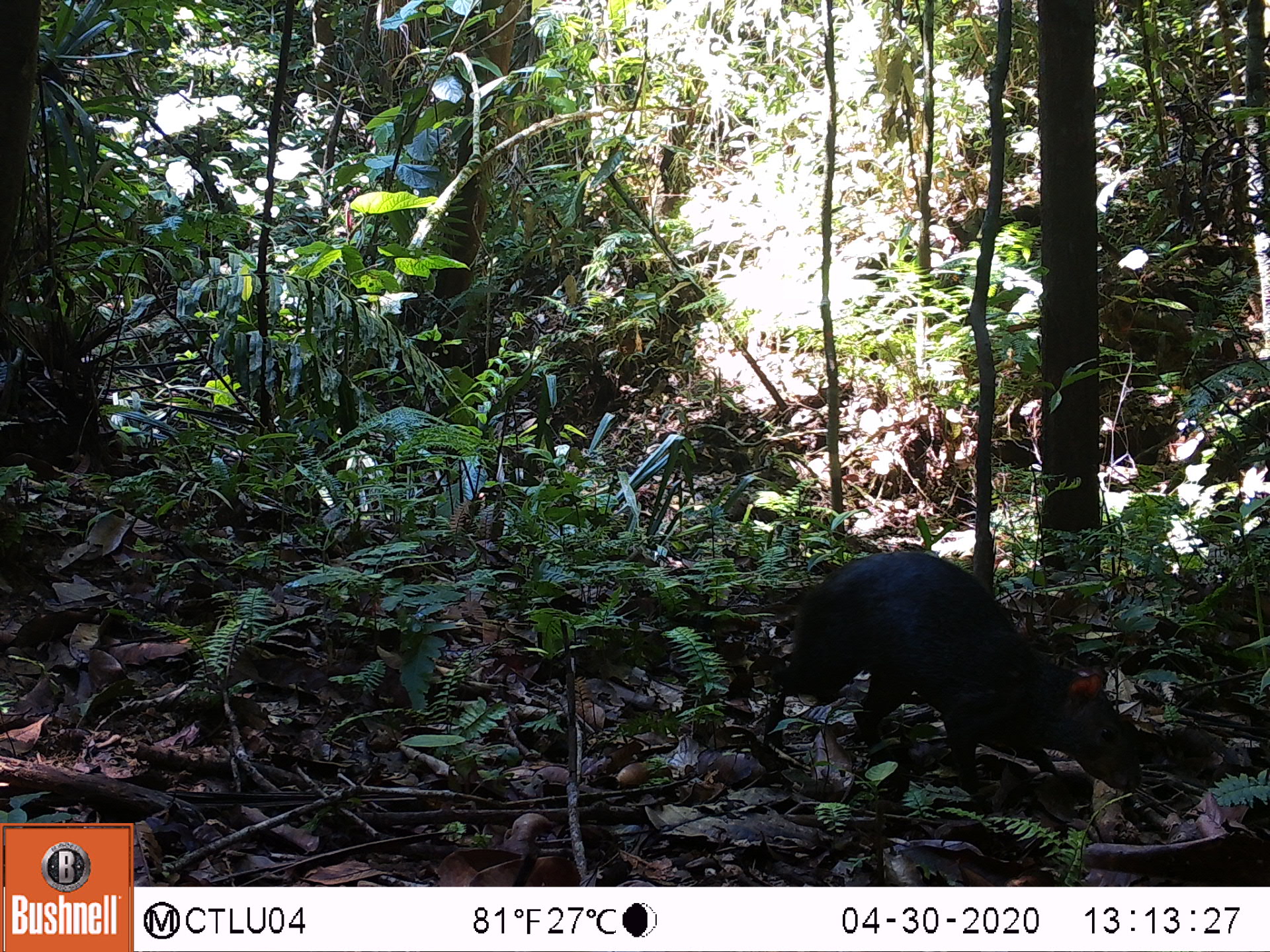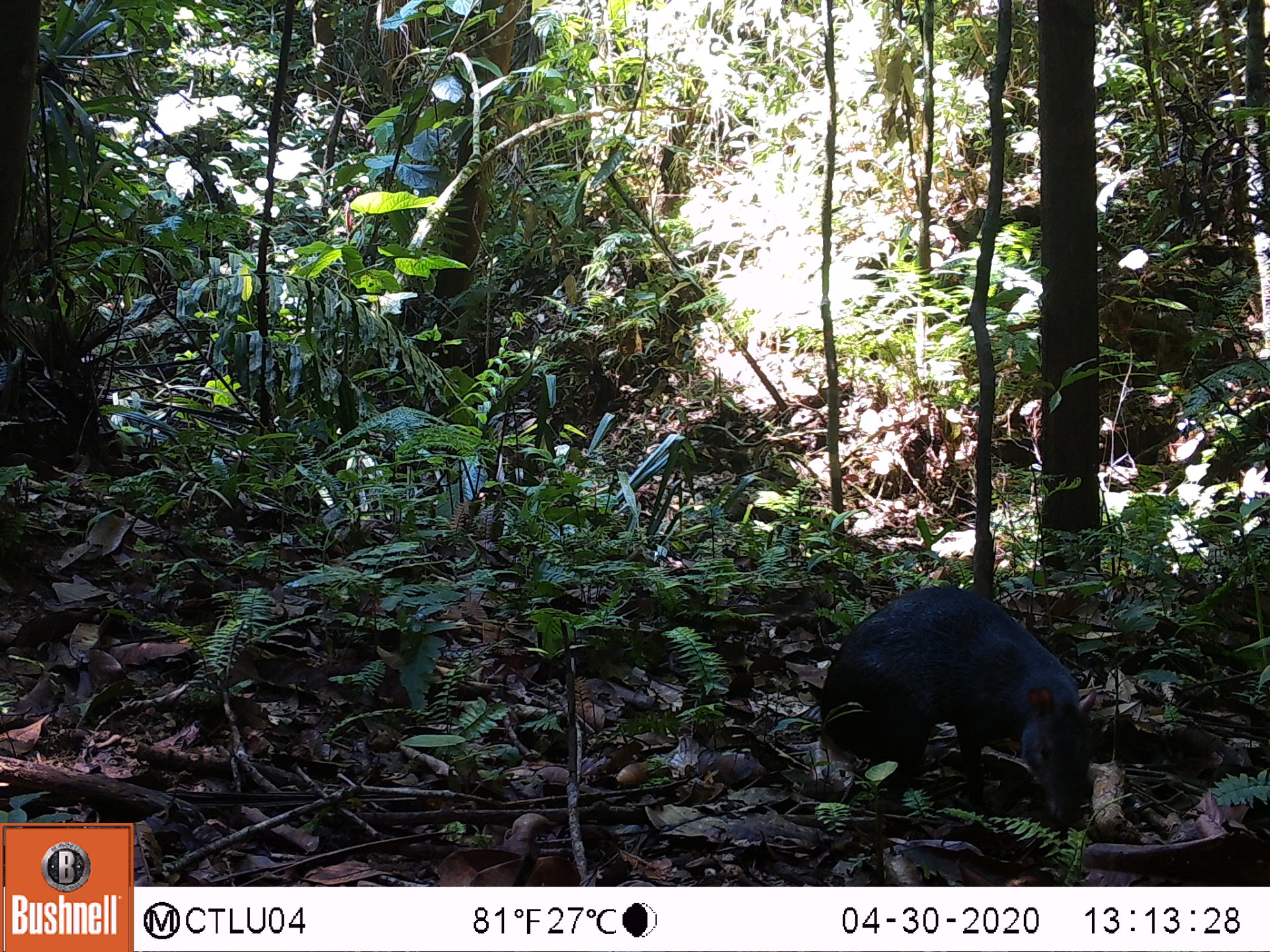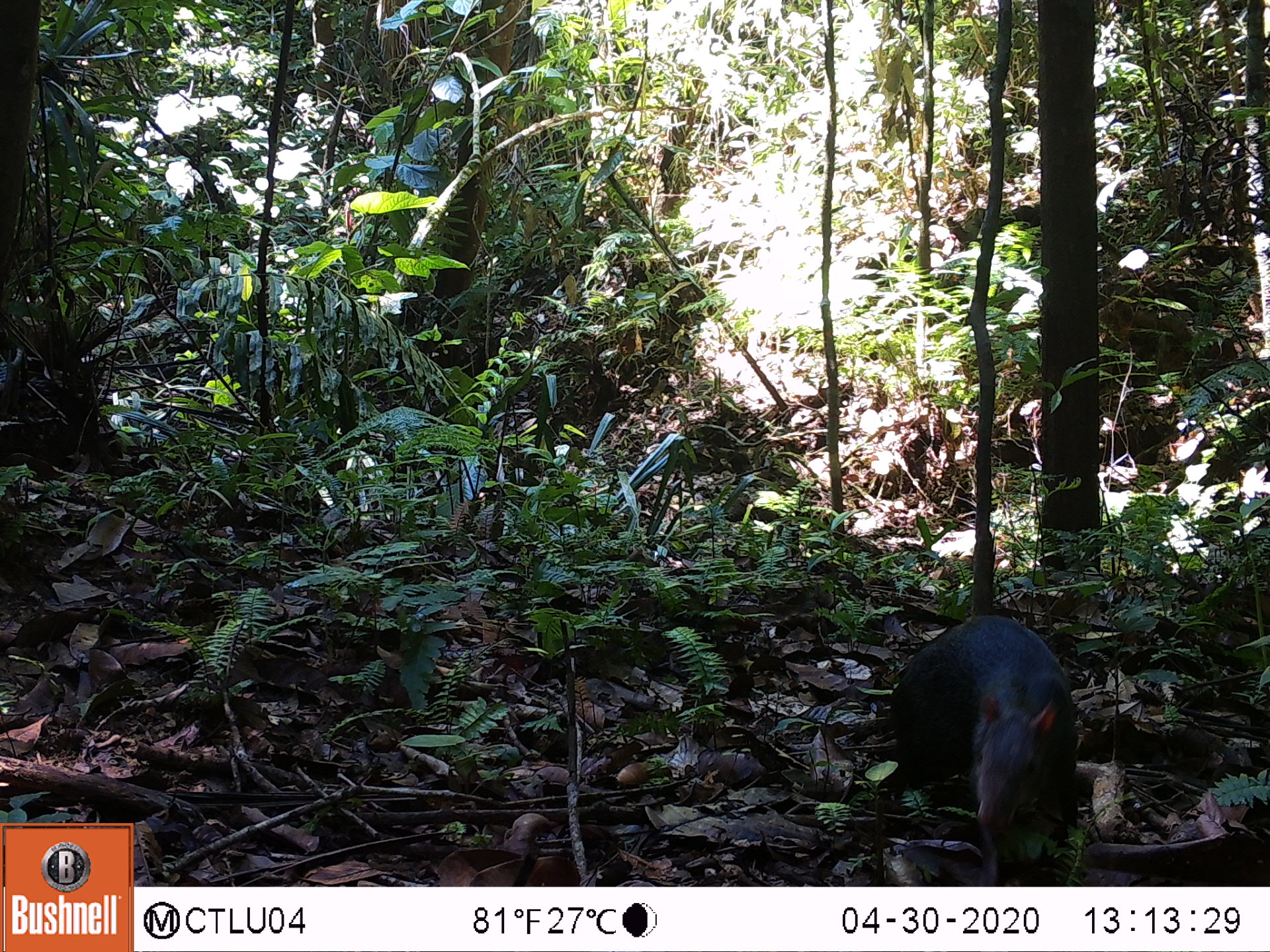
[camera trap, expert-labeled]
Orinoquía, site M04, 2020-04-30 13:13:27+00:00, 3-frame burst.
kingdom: Animalia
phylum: Chordata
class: Mammalia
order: Rodentia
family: Dasyproctidae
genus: Dasyprocta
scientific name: Dasyprocta fuliginosa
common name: black agouti